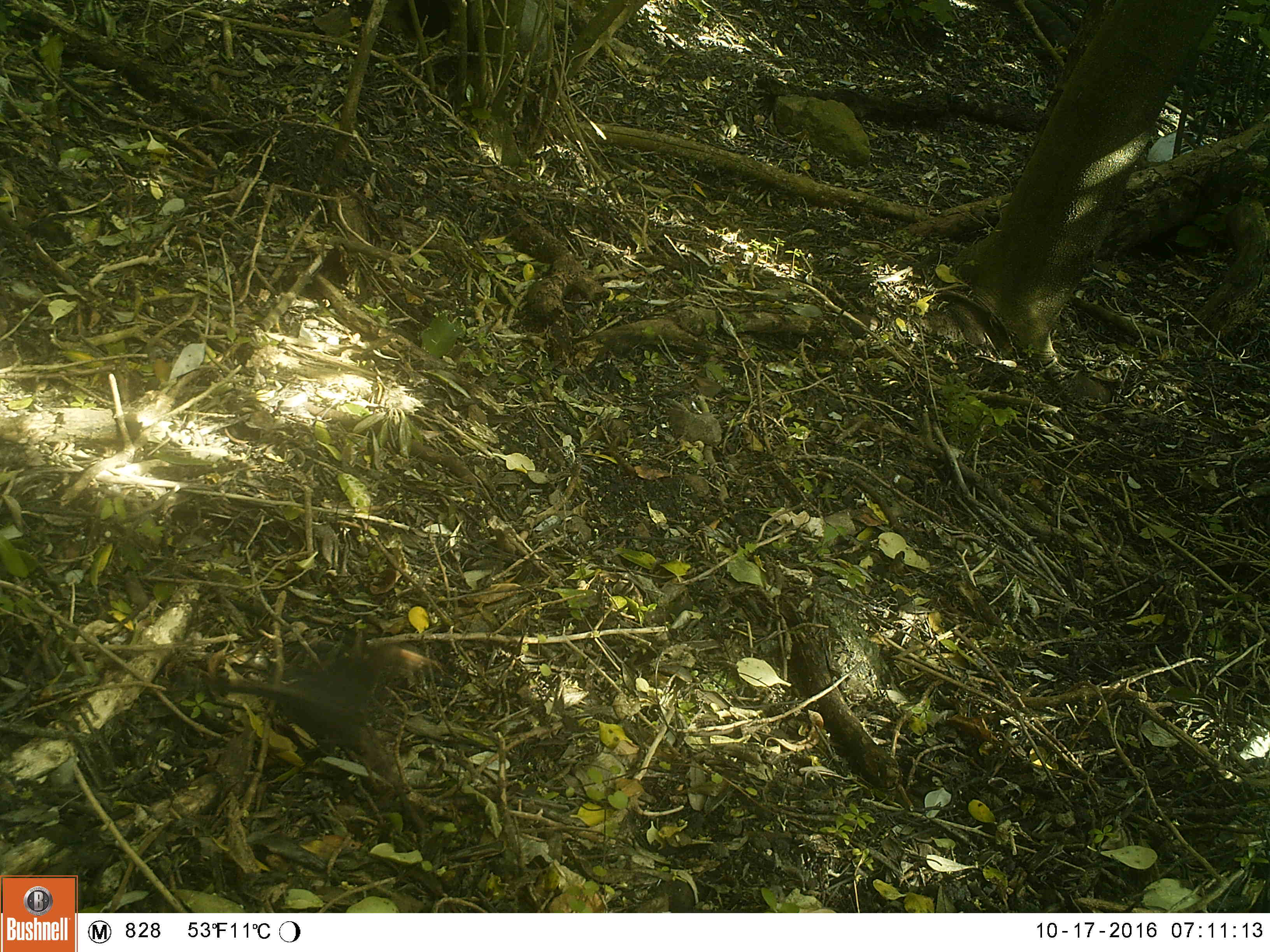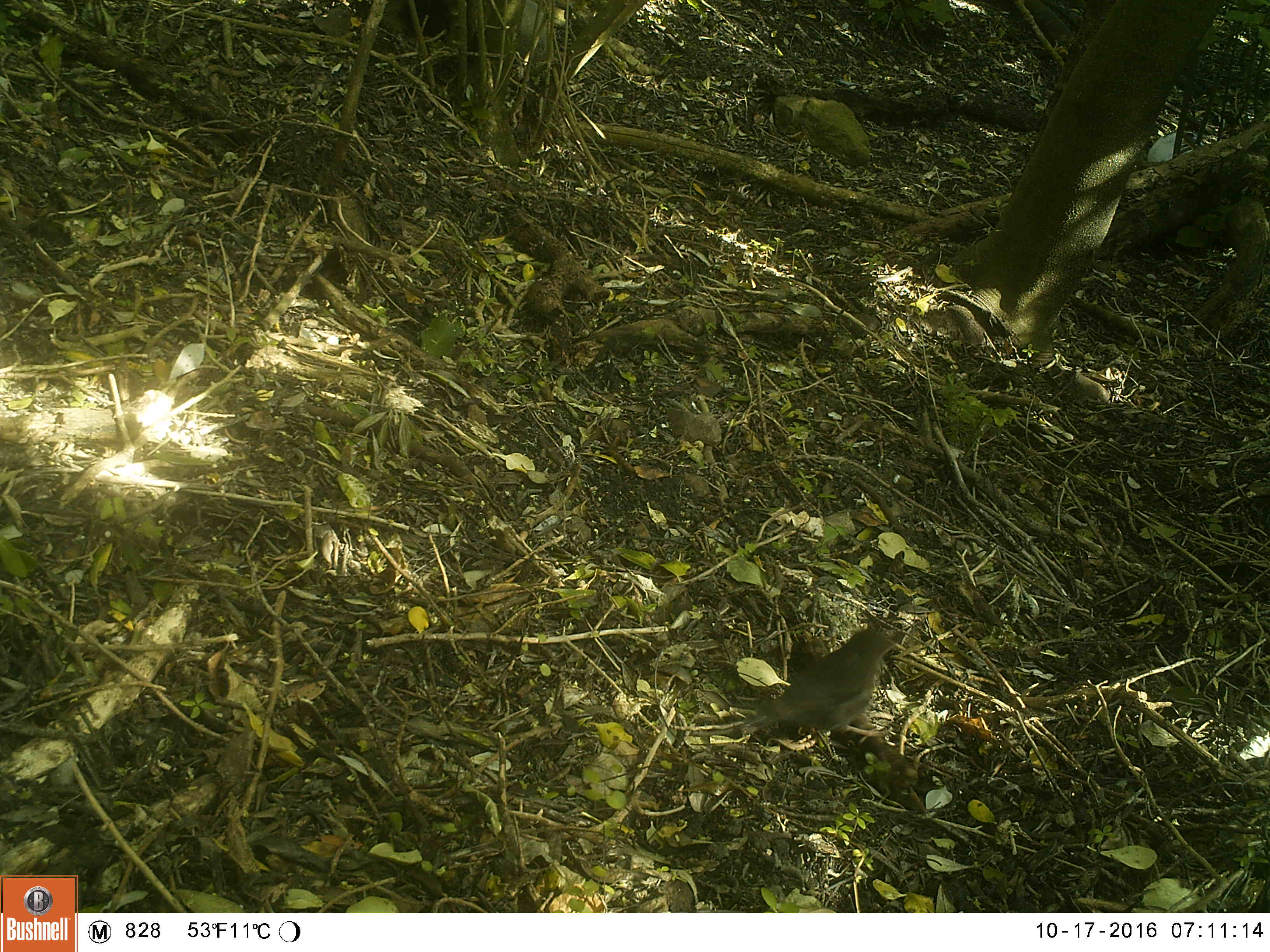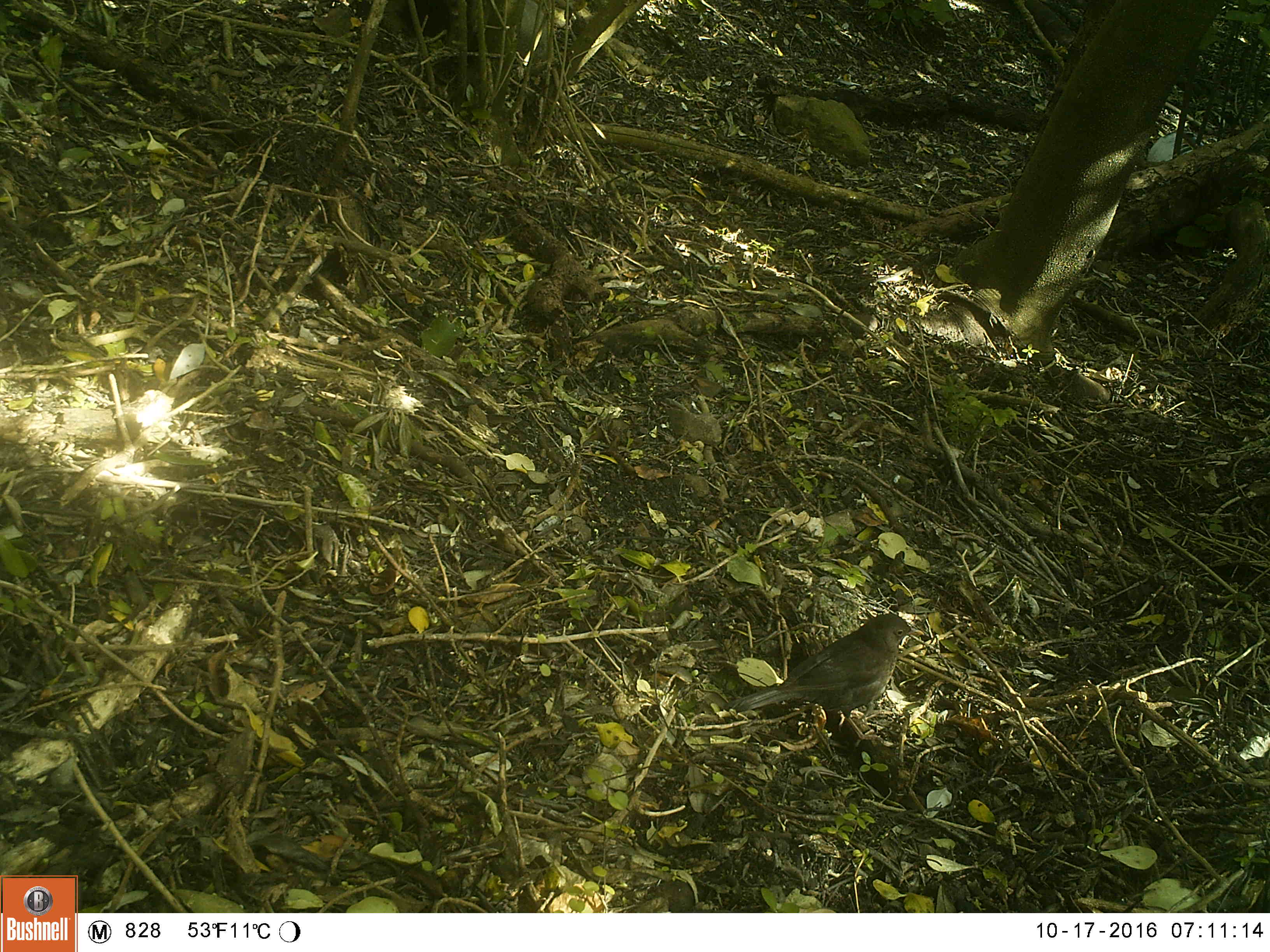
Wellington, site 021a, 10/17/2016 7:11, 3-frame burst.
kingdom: Animalia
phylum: Chordata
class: Aves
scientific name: Aves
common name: bird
Bird (Aves).